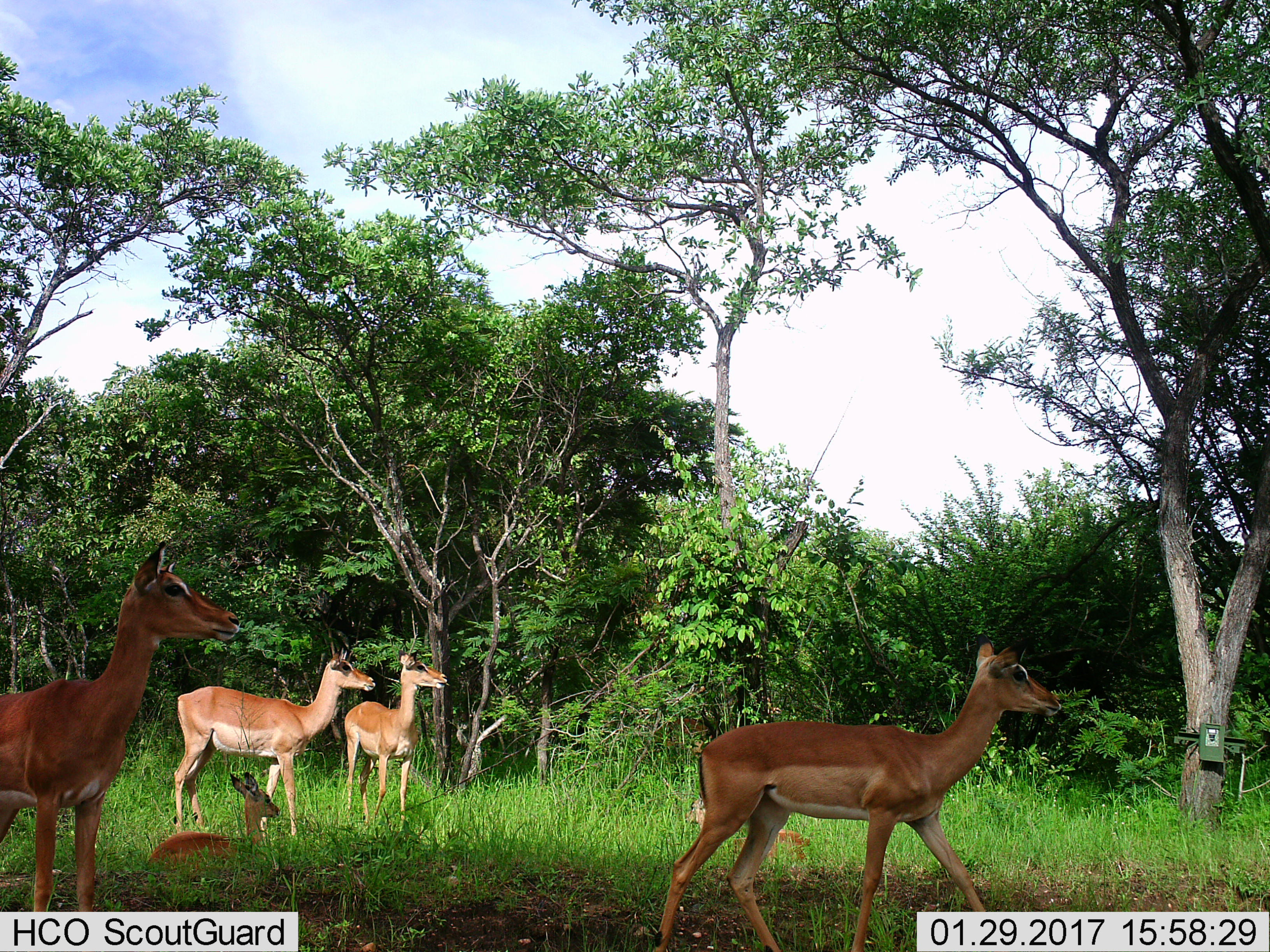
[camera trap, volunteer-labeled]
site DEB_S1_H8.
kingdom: Animalia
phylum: Chordata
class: Mammalia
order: Artiodactyla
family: Bovidae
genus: Aepyceros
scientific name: Aepyceros melampus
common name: impala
Impala (Aepyceros melampus), count 5. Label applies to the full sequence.